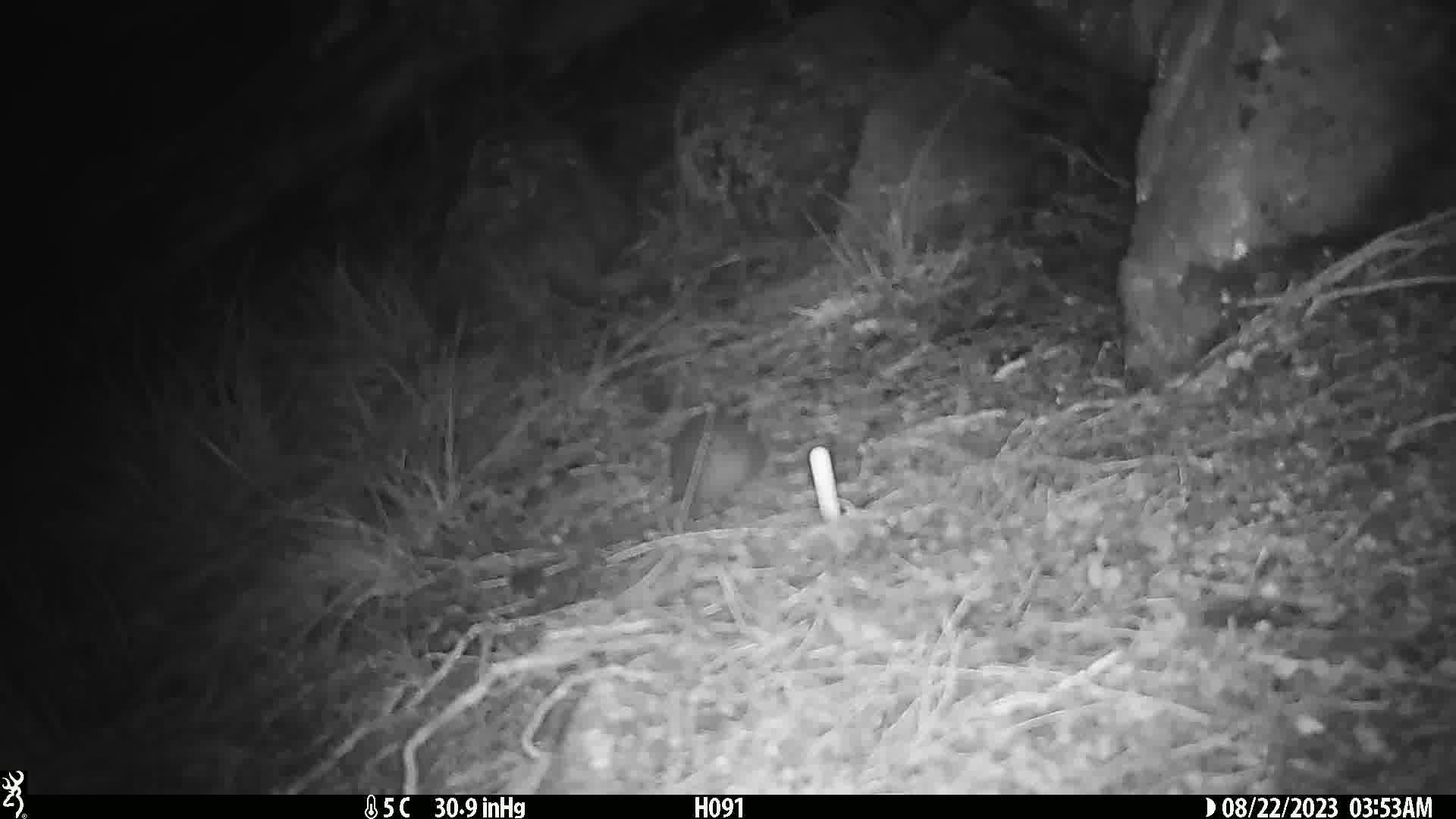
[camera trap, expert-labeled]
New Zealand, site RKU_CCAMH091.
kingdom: Animalia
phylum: Chordata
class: Mammalia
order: Rodentia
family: Muridae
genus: Rattus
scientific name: Rattus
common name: rat